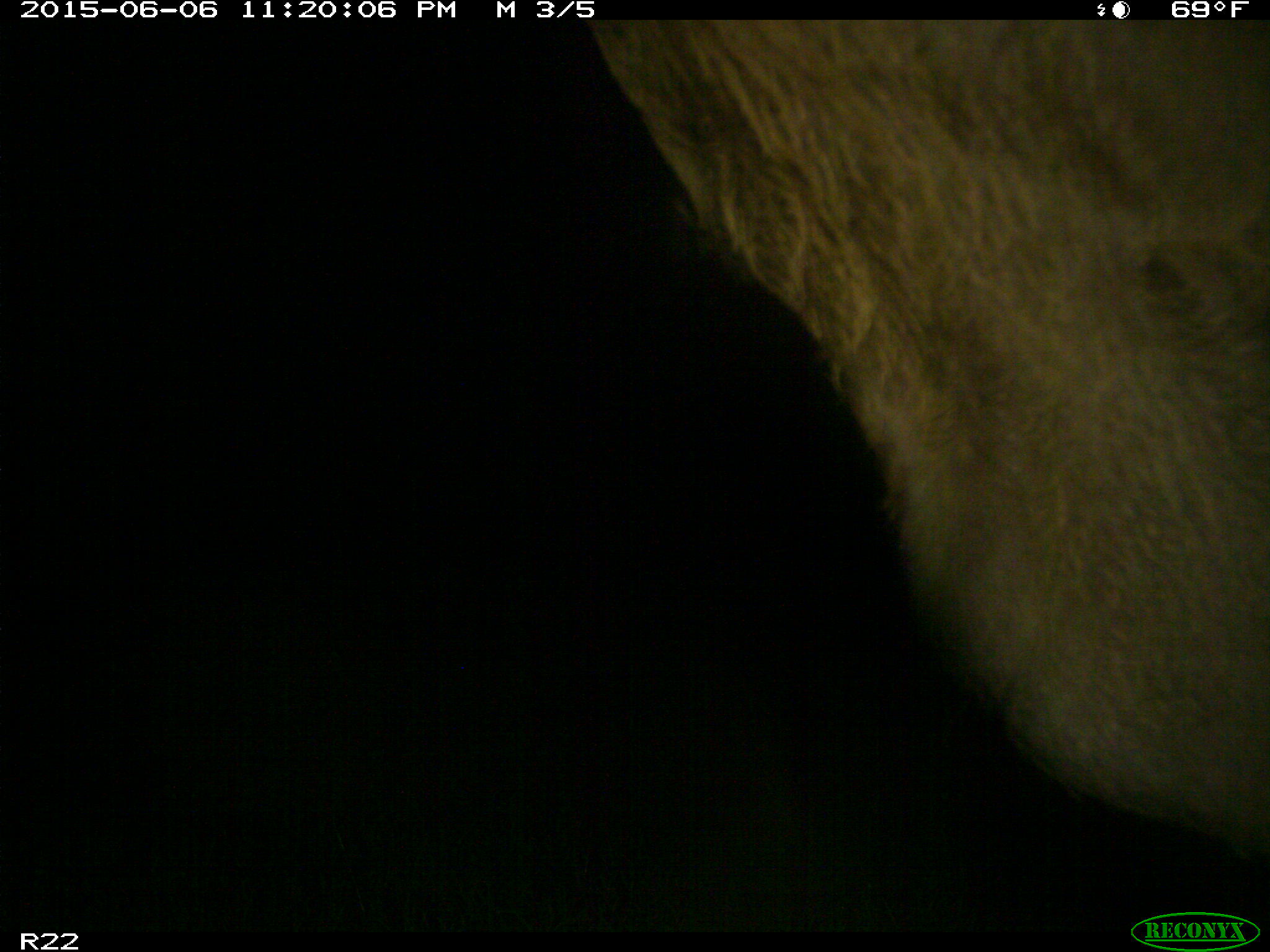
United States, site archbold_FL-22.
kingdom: Animalia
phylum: Chordata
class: Mammalia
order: Artiodactyla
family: Bovidae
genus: Bos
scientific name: Bos taurus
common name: domestic cow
Bos taurus (domestic cow).